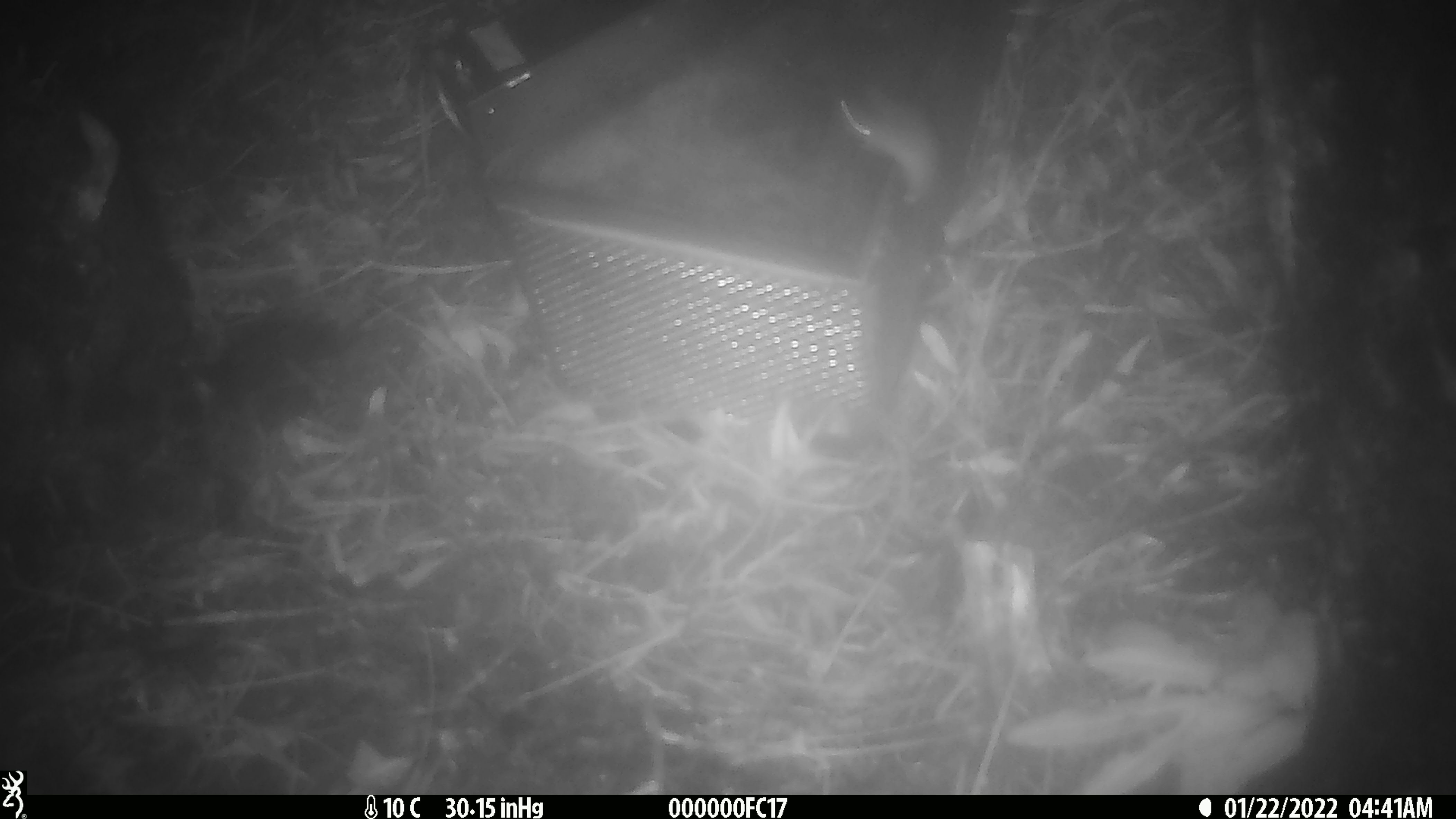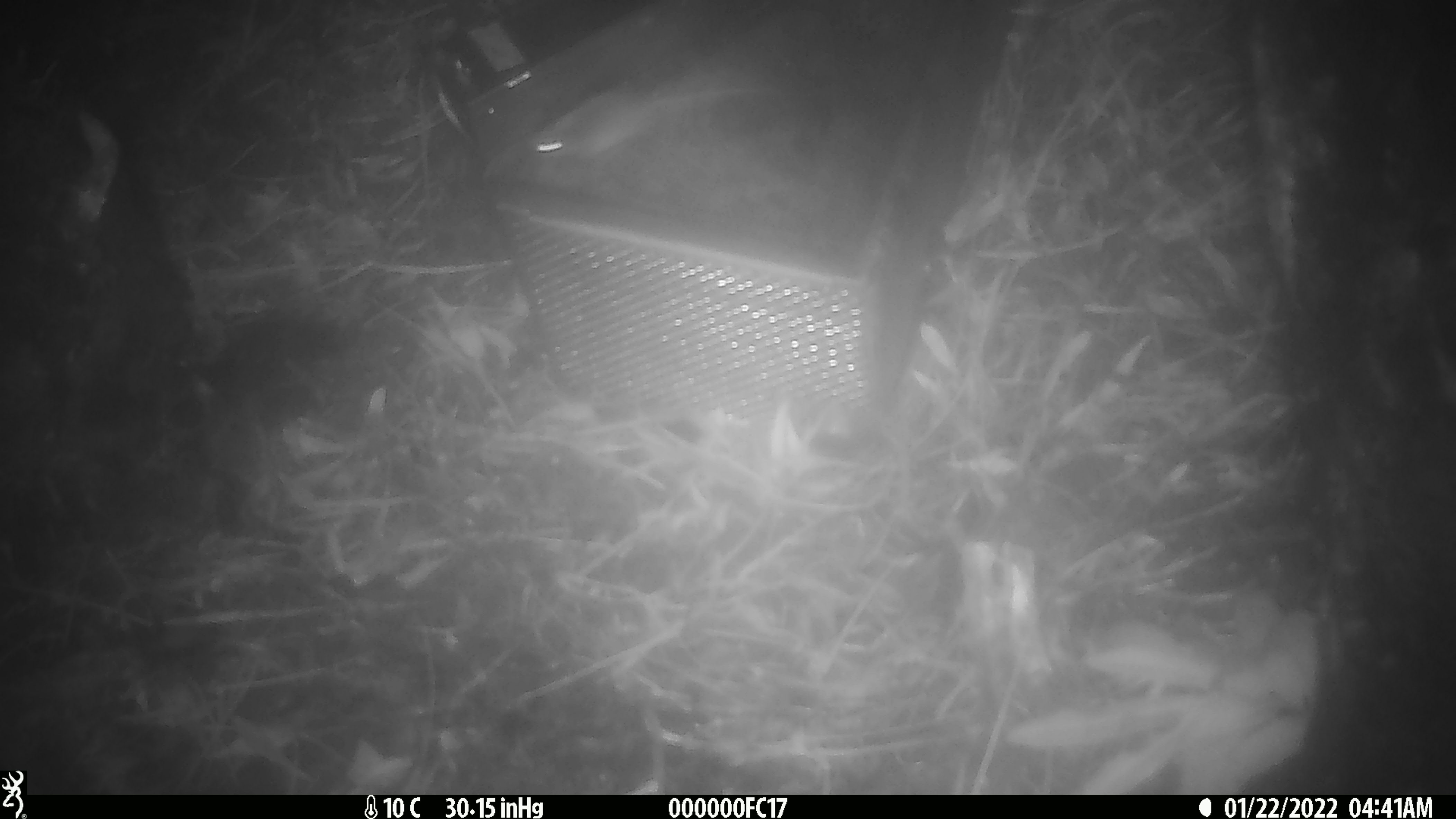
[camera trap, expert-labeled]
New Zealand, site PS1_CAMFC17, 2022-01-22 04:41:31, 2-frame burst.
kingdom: Animalia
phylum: Chordata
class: Mammalia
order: Rodentia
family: Muridae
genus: Mus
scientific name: Mus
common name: mouse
Mouse (Mus).